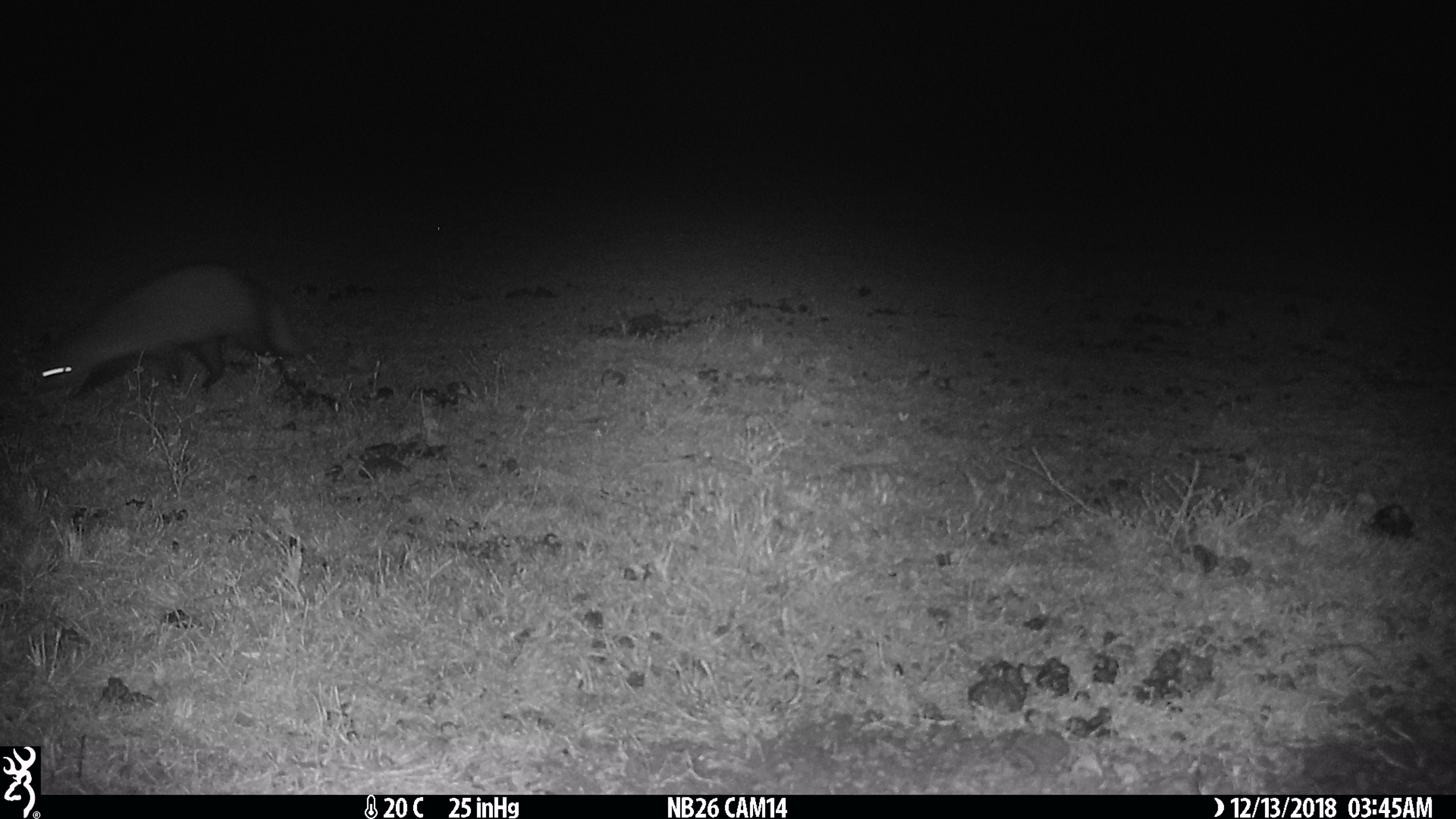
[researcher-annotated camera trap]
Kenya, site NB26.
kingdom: Animalia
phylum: Chordata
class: Mammalia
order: Carnivora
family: Herpestidae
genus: Ichneumia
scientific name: Ichneumia albicauda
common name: white-tailed mongoose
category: mongoose white tailed